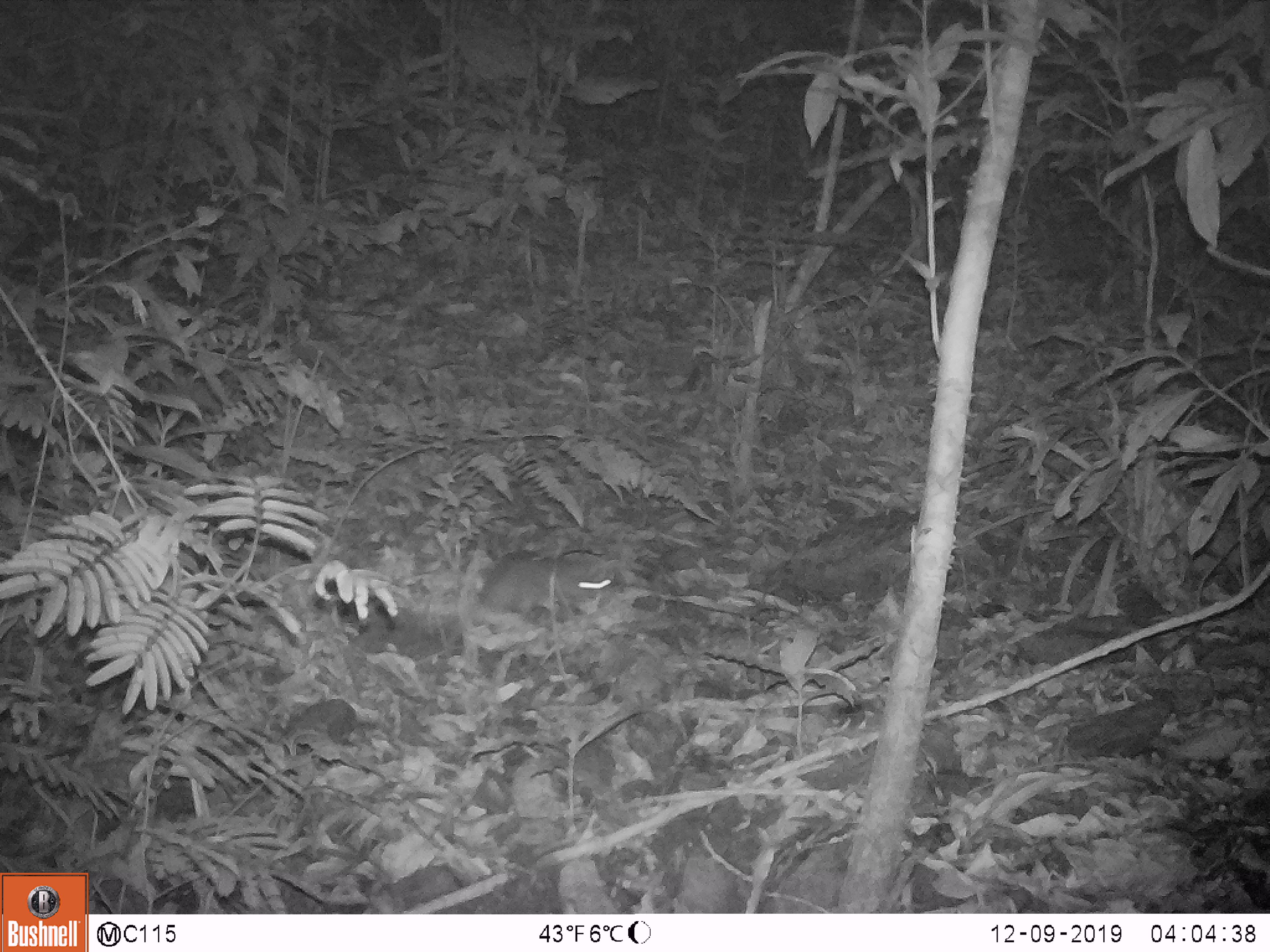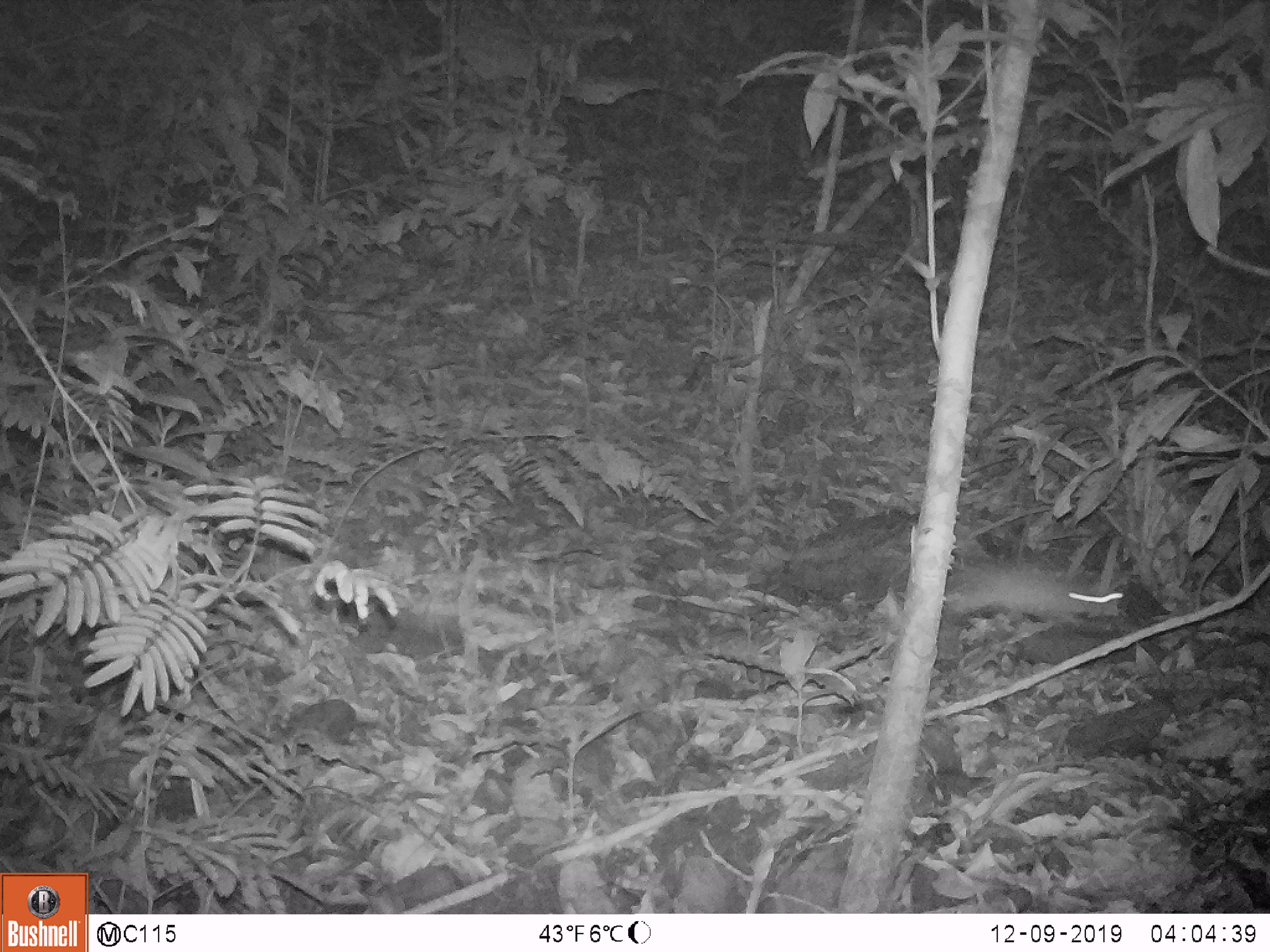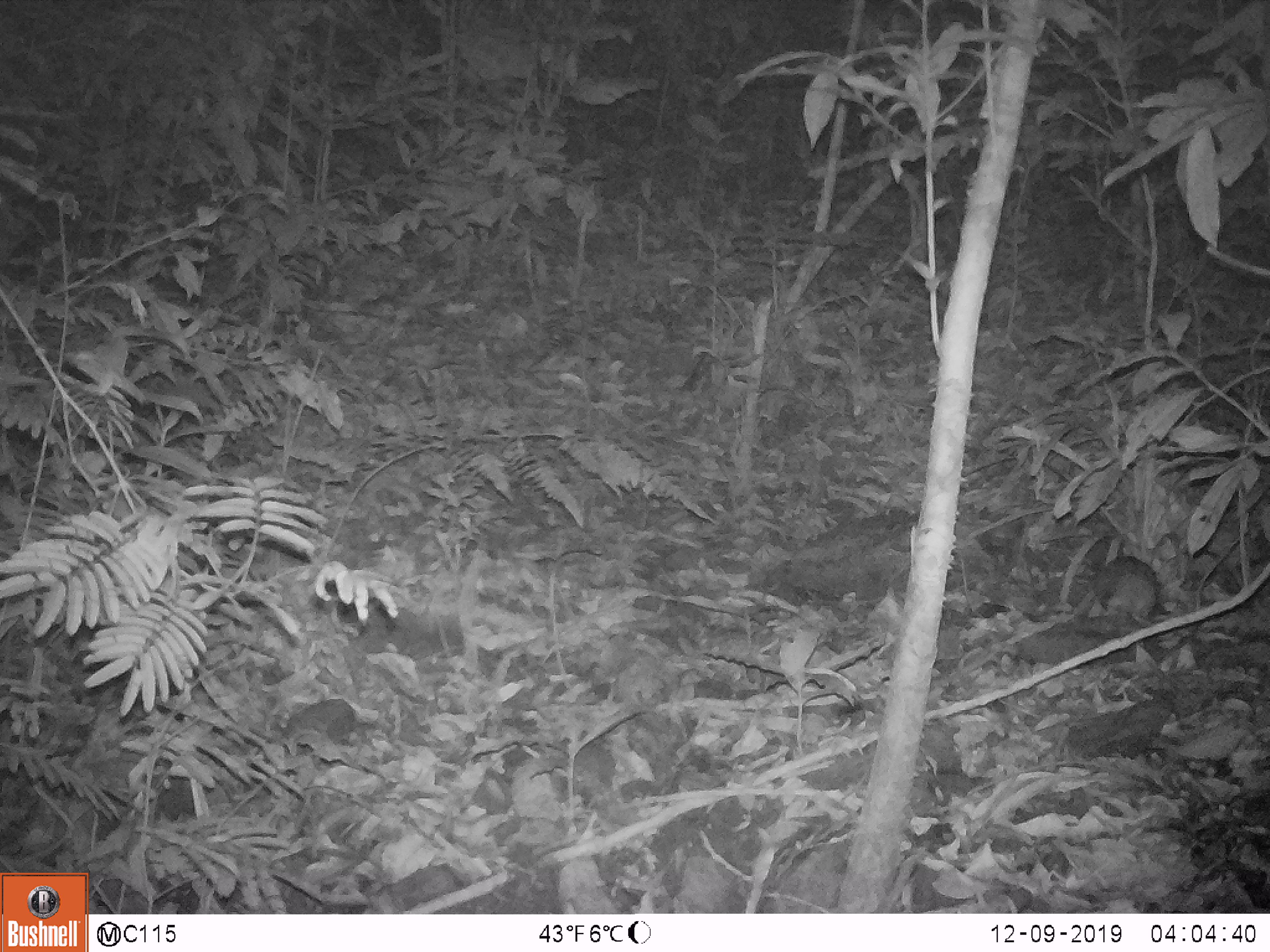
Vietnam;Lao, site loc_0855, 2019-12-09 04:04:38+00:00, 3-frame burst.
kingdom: Animalia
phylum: Chordata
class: Mammalia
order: Rodentia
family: Muridae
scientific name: Muridae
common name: old-world mice and rats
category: unidentified murid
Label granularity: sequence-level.